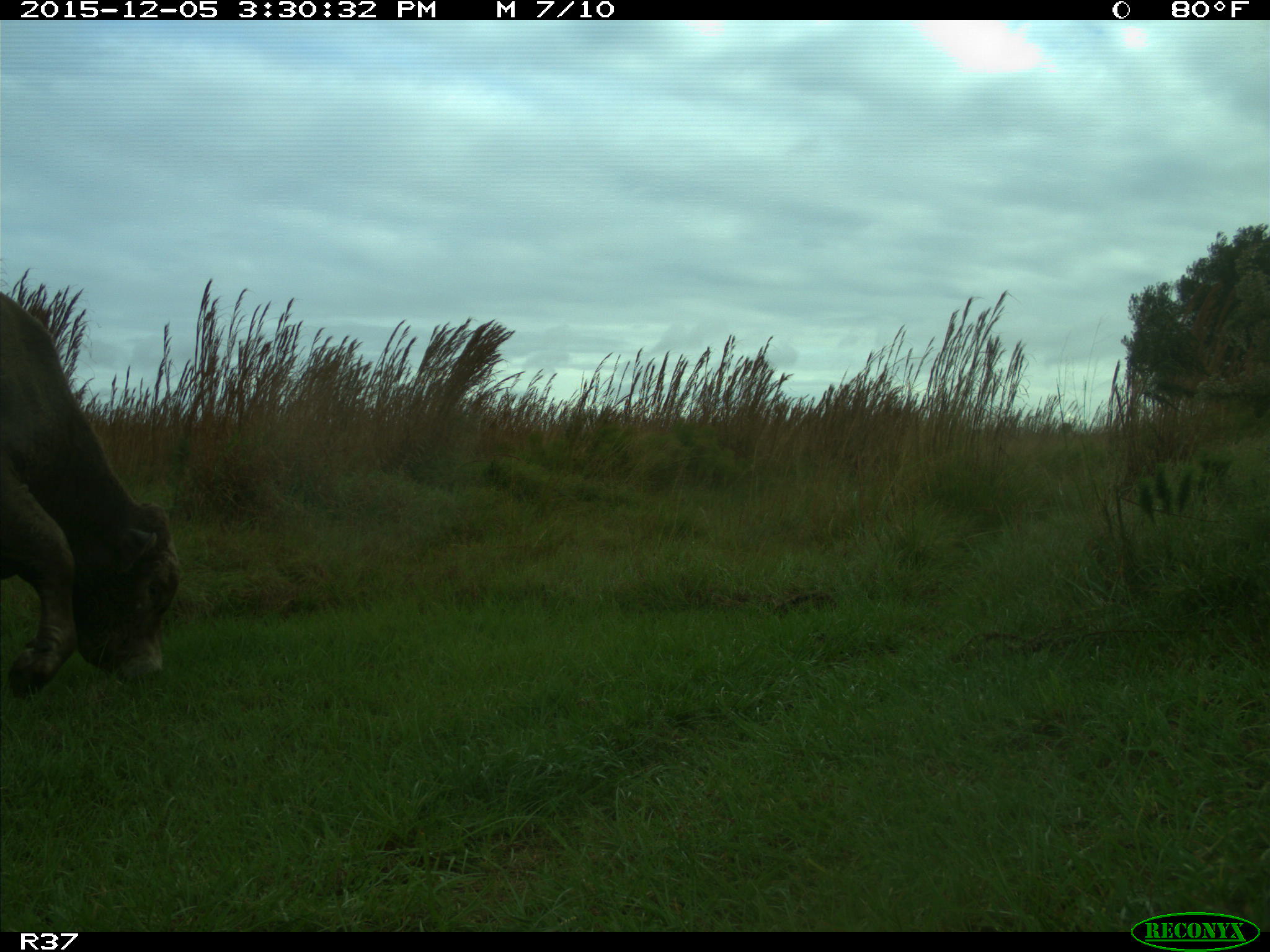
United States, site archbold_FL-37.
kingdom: Animalia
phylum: Chordata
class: Mammalia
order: Artiodactyla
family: Bovidae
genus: Bos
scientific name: Bos taurus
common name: domestic cow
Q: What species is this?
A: Bos taurus (domestic cow).